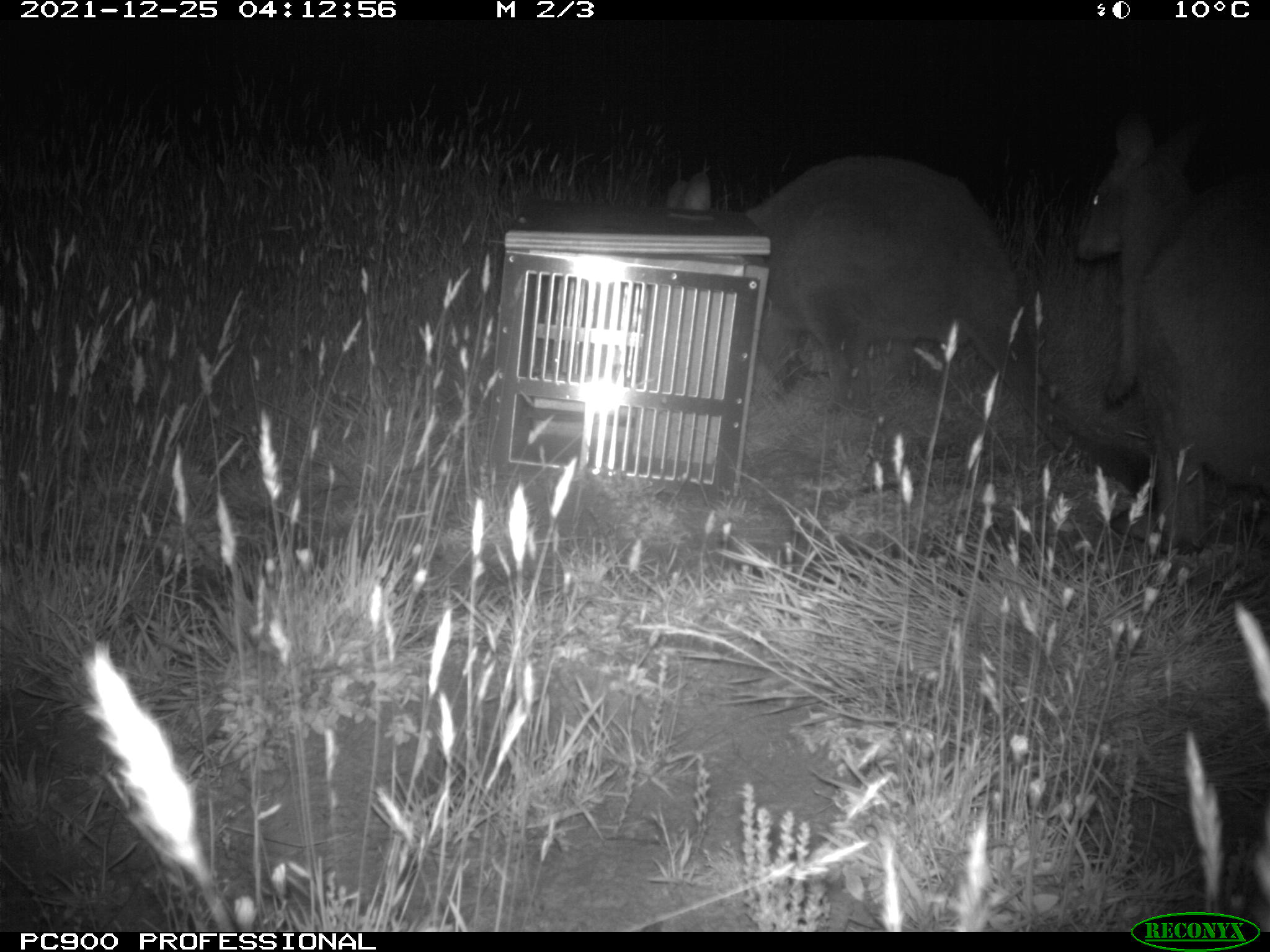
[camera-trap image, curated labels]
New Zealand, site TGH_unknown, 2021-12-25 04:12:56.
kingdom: Animalia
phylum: Chordata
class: Mammalia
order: Diprotodontia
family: Macropodidae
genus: Notamacropus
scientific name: Notamacropus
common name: wallaby